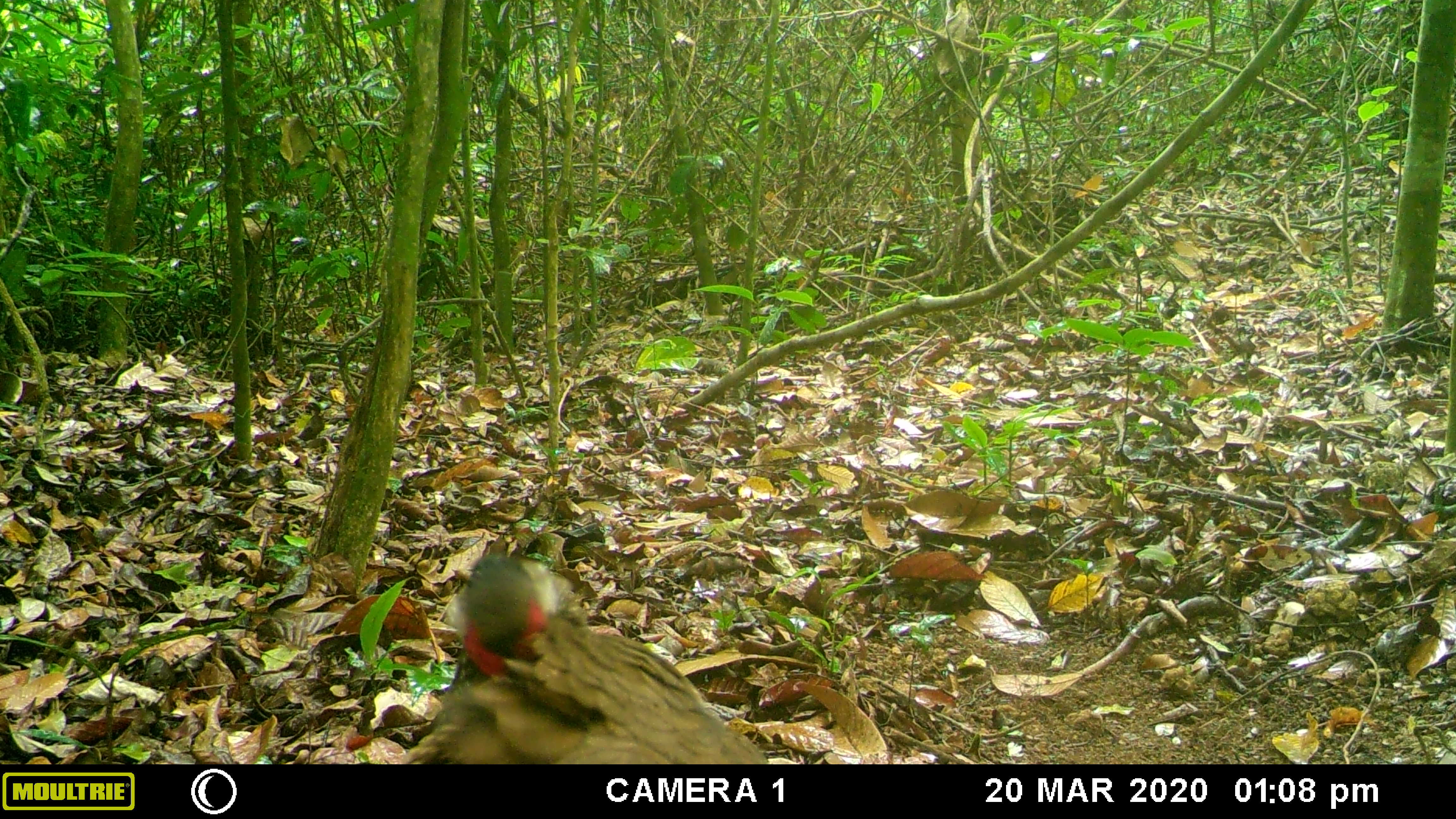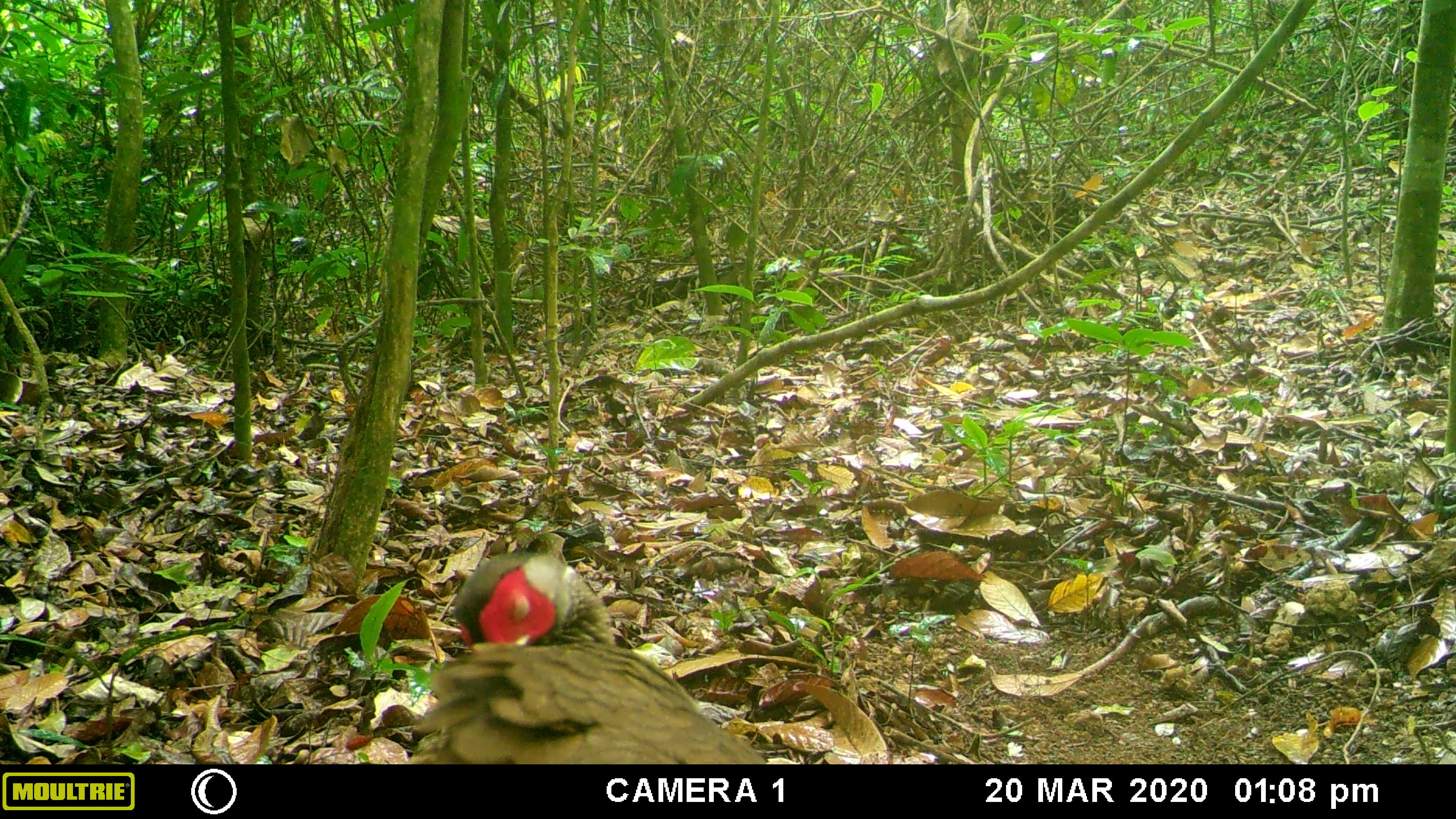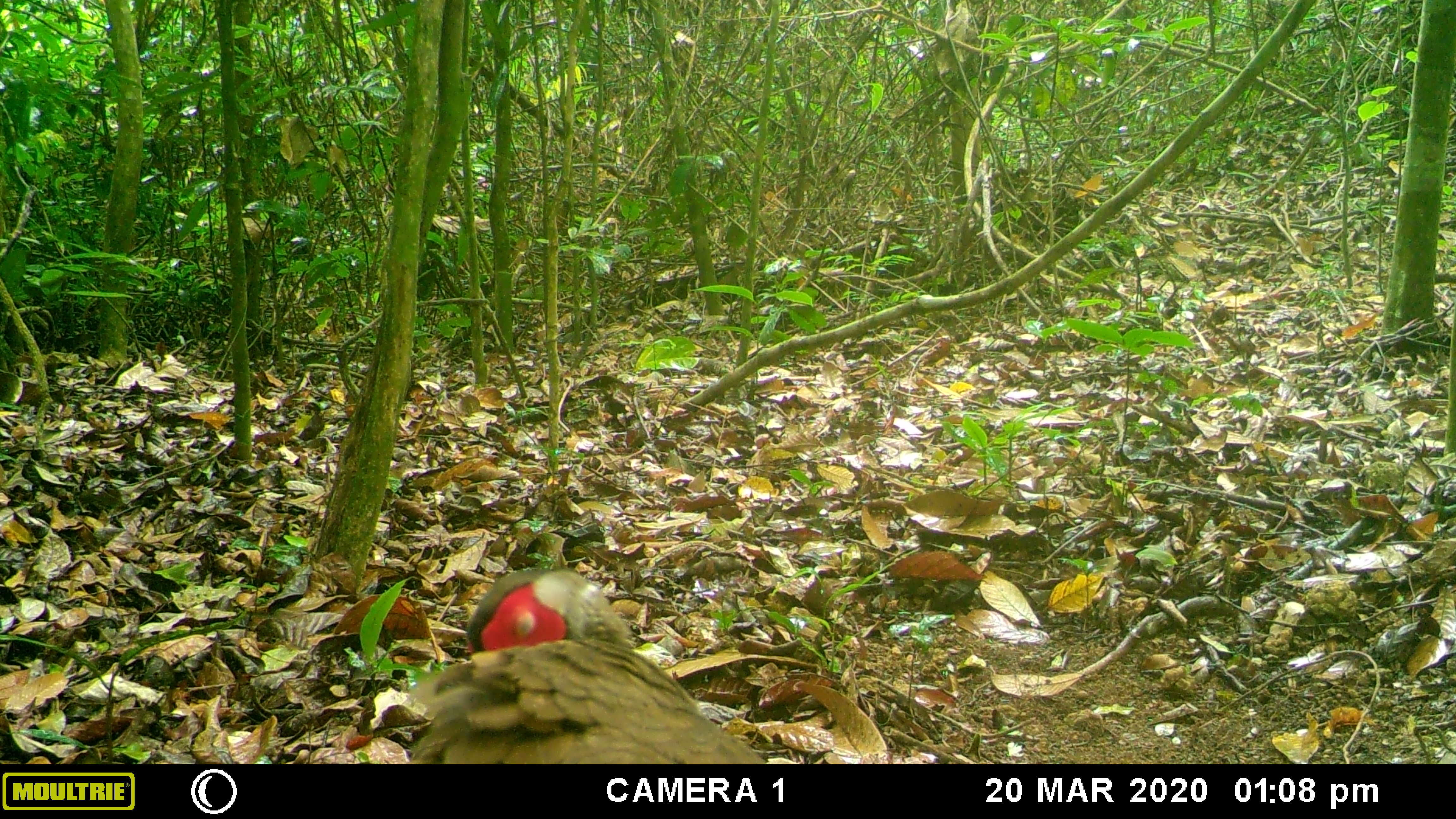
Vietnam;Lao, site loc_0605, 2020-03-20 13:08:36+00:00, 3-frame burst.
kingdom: Animalia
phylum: Chordata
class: Aves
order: Galliformes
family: Phasianidae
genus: Lophura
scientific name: Lophura nycthemera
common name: silver pheasant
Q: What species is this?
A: Silver pheasant (Lophura nycthemera).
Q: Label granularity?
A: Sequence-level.